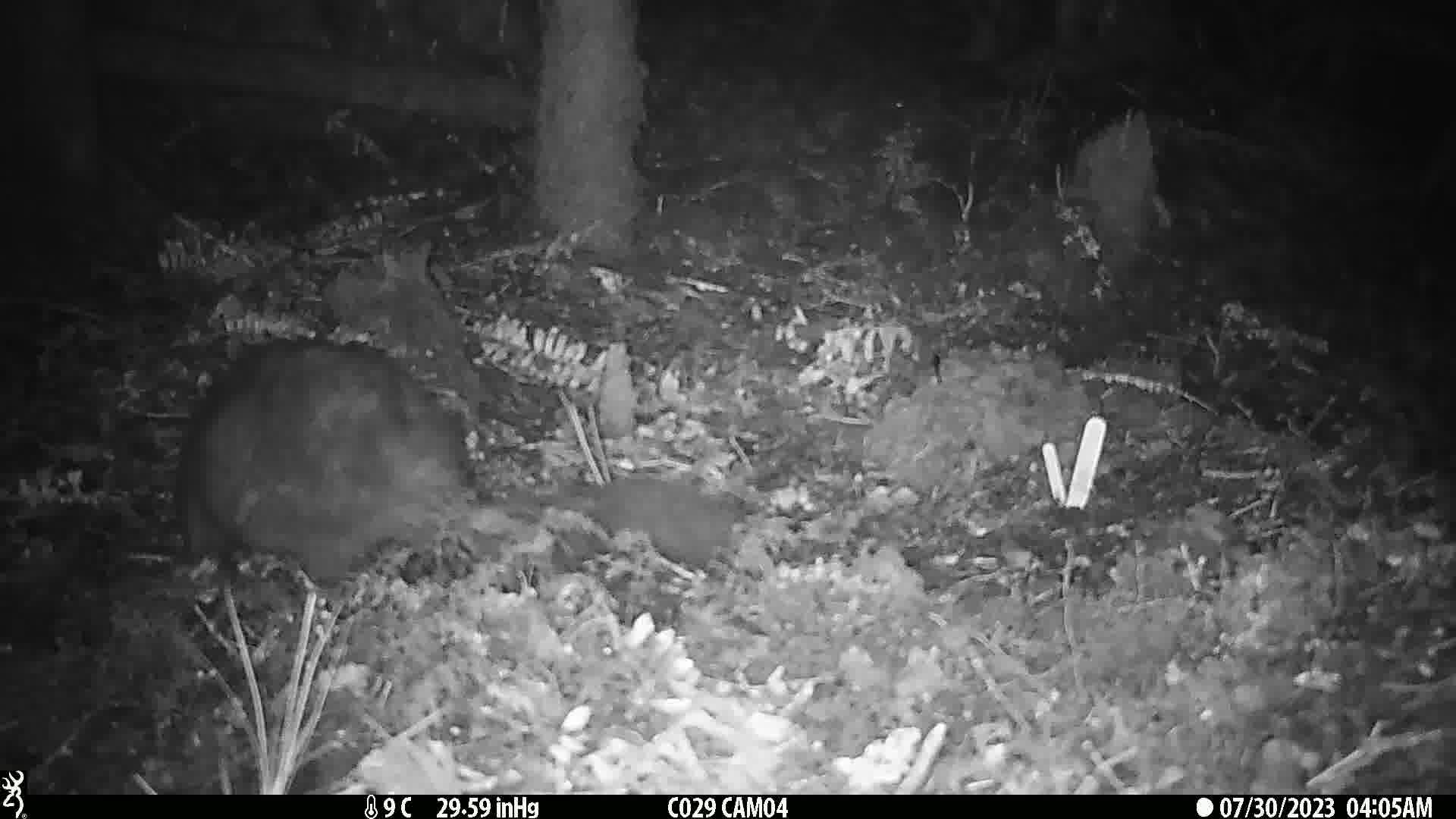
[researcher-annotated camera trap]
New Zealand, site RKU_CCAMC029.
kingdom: Animalia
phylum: Chordata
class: Mammalia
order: Diprotodontia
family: Phalangeridae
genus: Trichosurus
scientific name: Trichosurus vulpecula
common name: common brushtail possum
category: possum